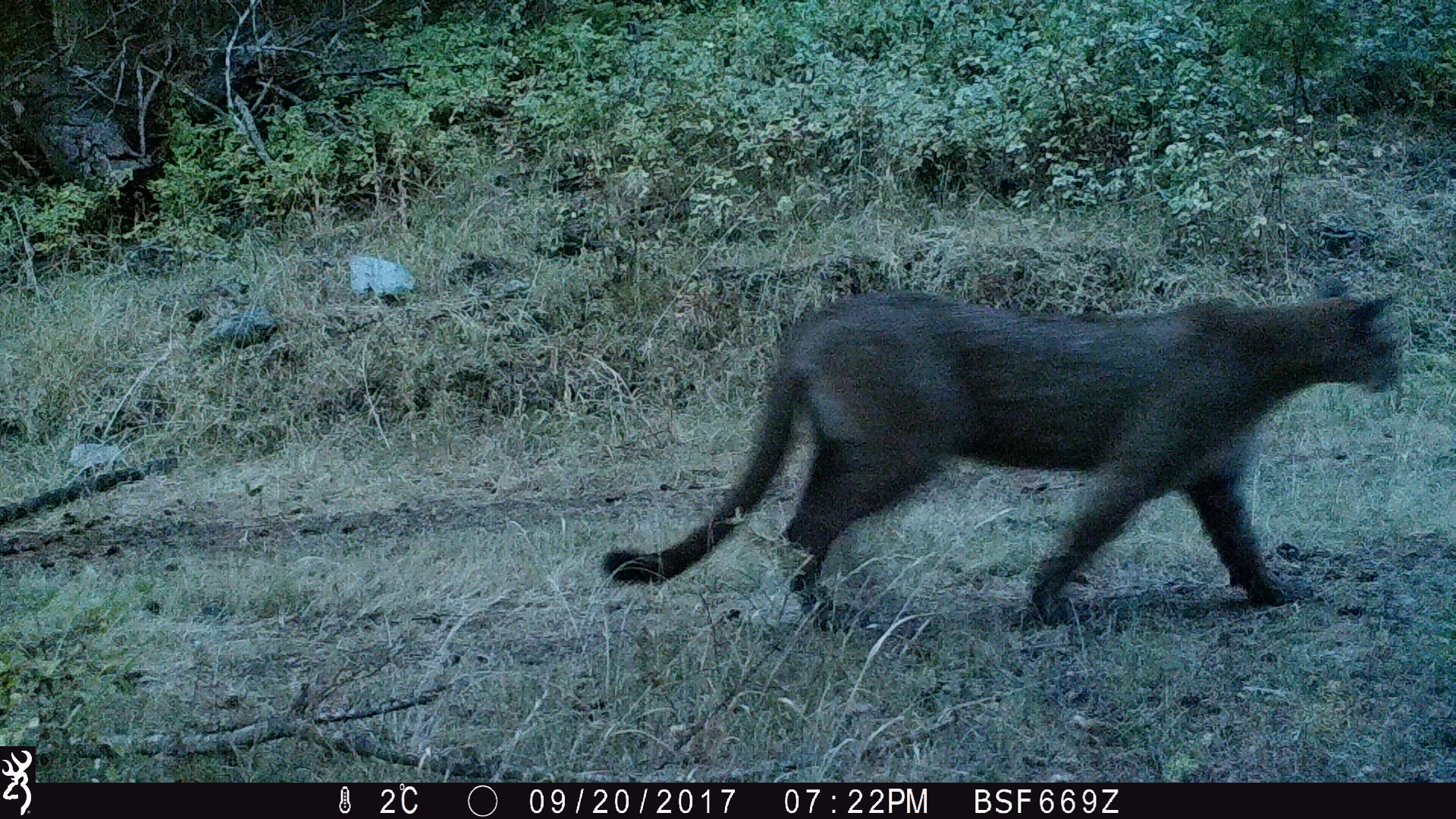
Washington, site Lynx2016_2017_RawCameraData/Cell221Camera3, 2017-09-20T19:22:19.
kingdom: Animalia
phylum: Chordata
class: Mammalia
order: Carnivora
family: Felidae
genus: Puma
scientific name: Puma concolor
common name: mountain lion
Puma concolor (mountain lion). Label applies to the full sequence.